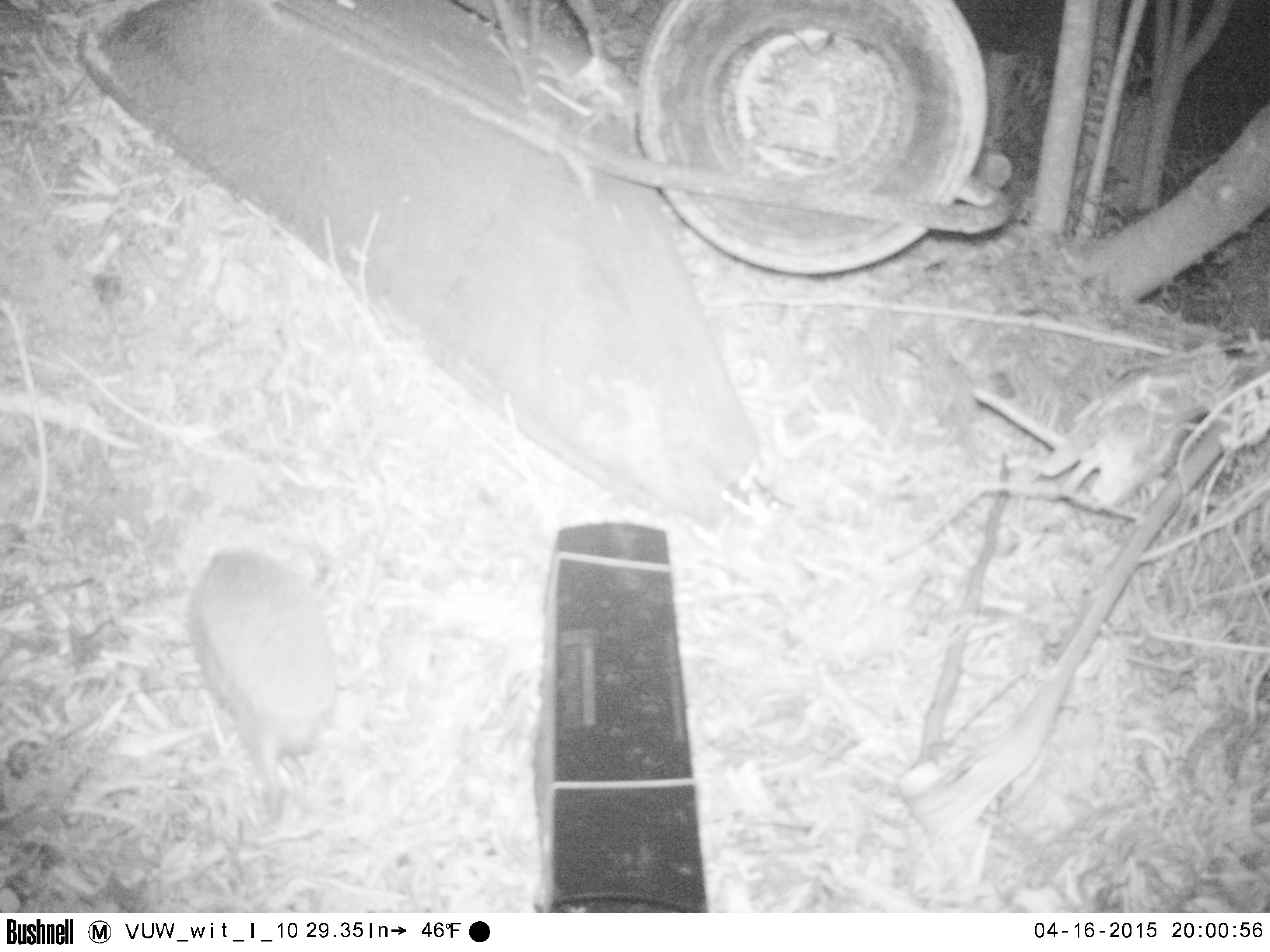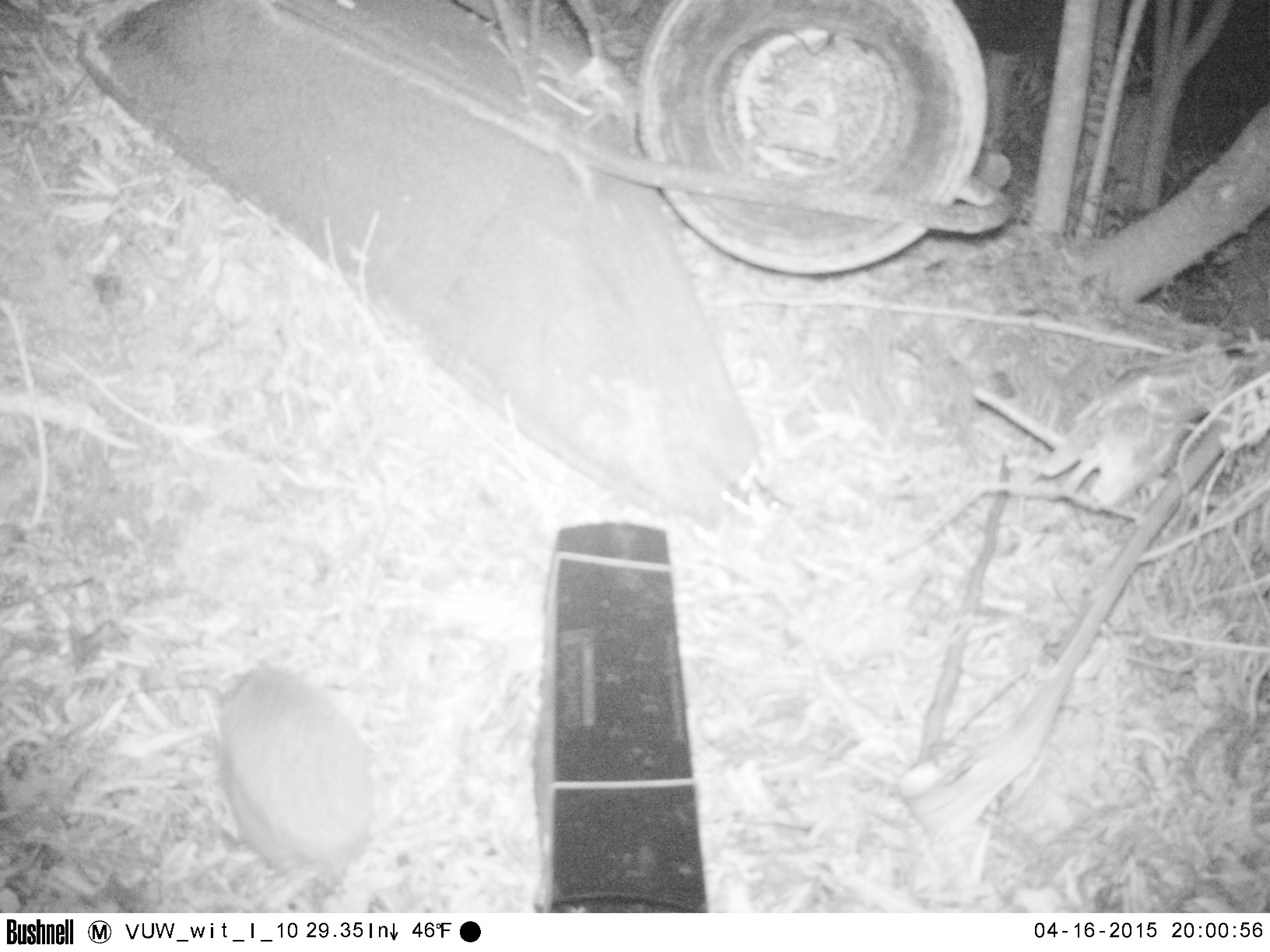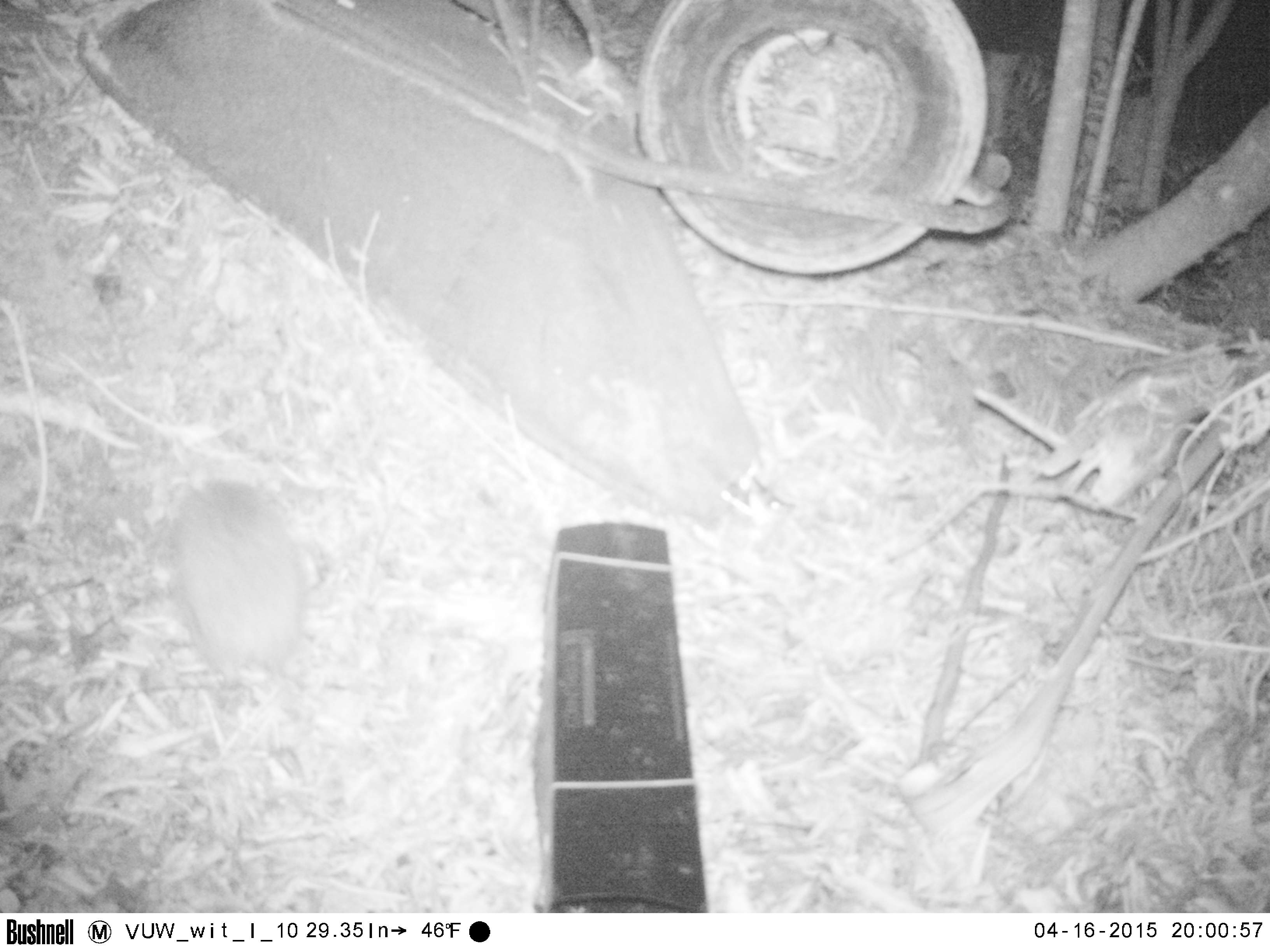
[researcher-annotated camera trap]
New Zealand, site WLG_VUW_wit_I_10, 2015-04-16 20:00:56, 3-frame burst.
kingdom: Animalia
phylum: Chordata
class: Mammalia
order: Eulipotyphla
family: Erinaceidae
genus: Erinaceus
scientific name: Erinaceus europaeus europaeus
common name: european hedgehog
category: hedgehog